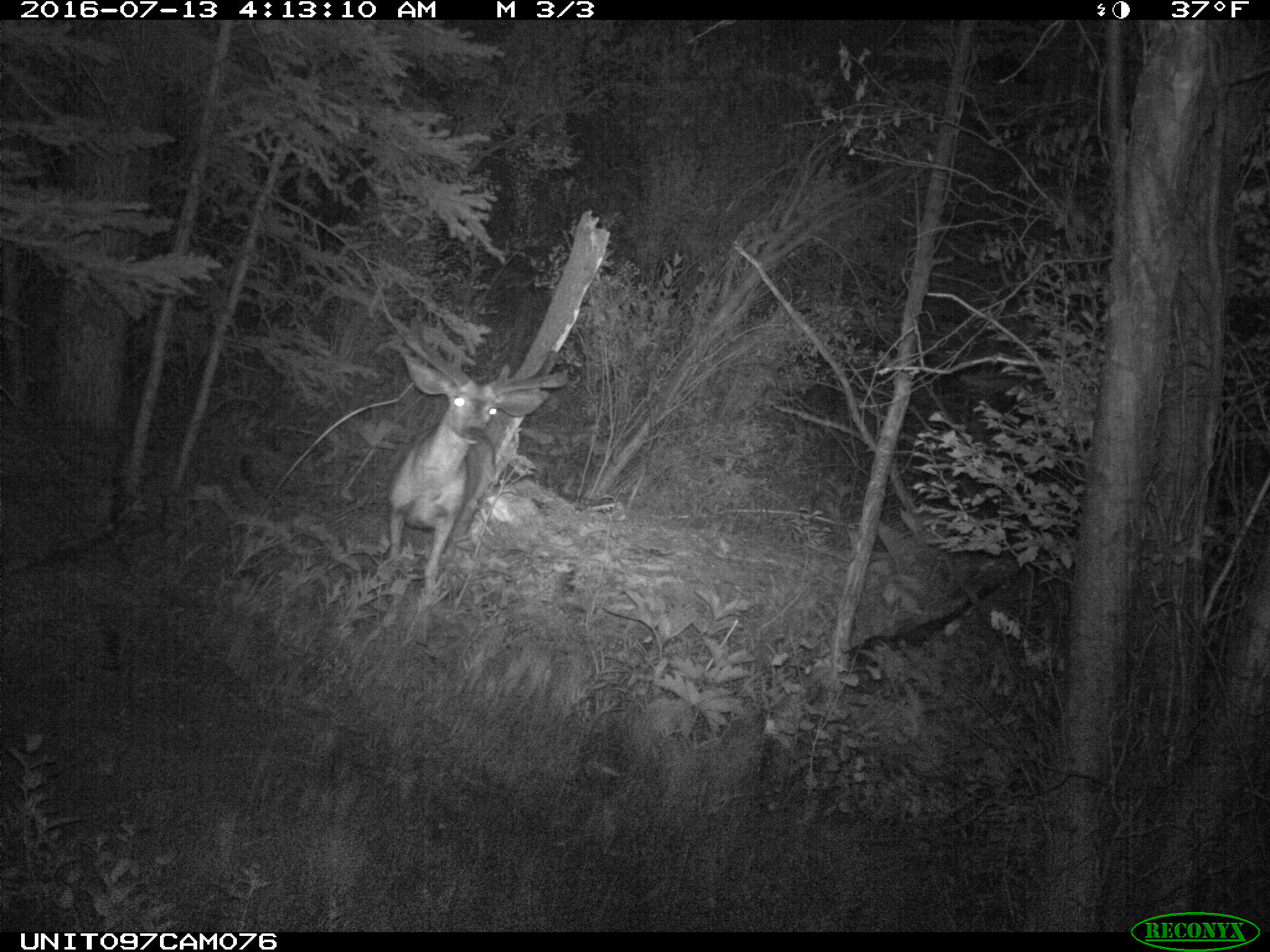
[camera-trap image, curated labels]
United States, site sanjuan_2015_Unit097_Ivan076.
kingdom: Animalia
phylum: Chordata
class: Mammalia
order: Artiodactyla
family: Cervidae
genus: Odocoileus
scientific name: Odocoileus hemionus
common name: mule deer